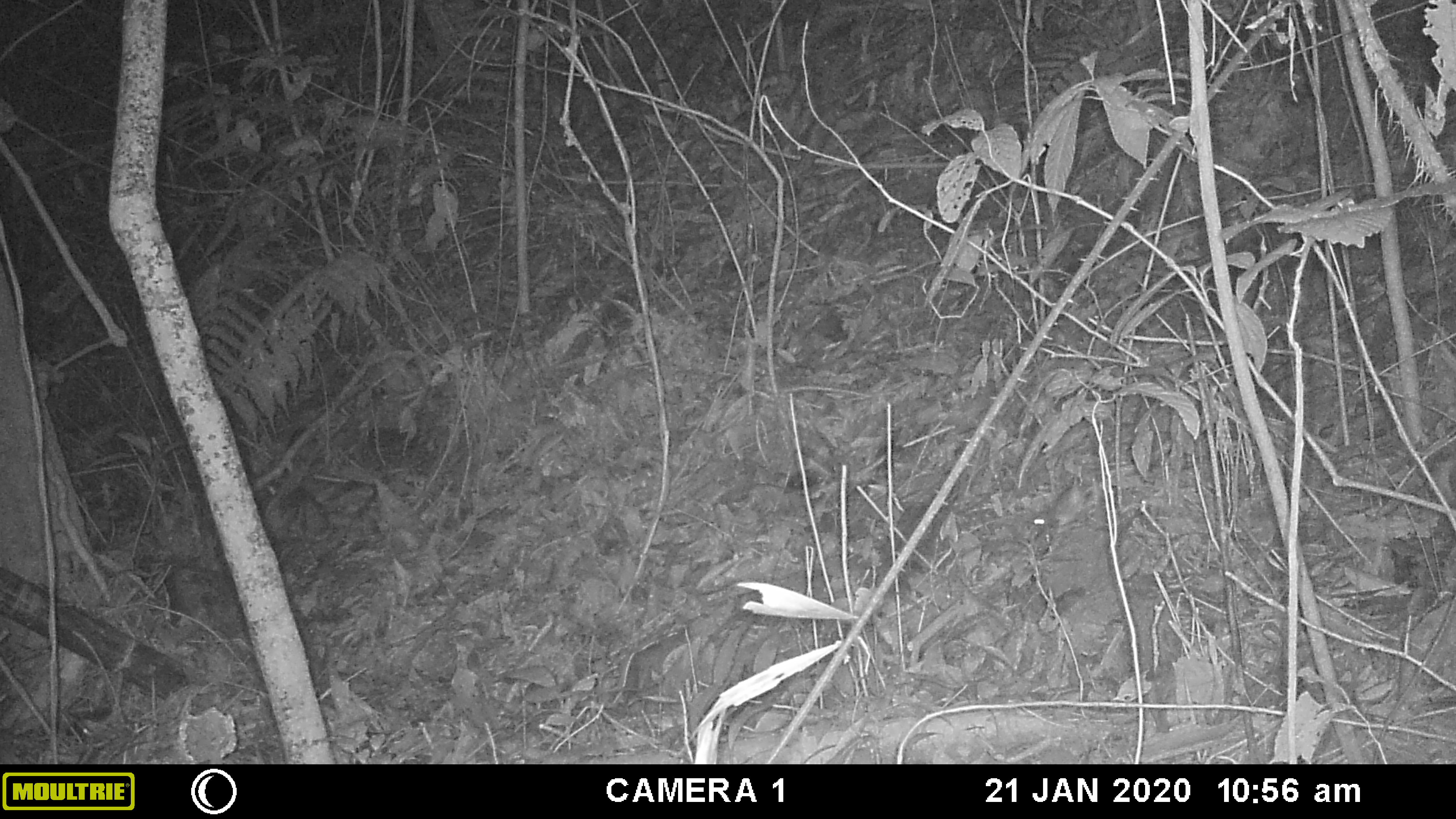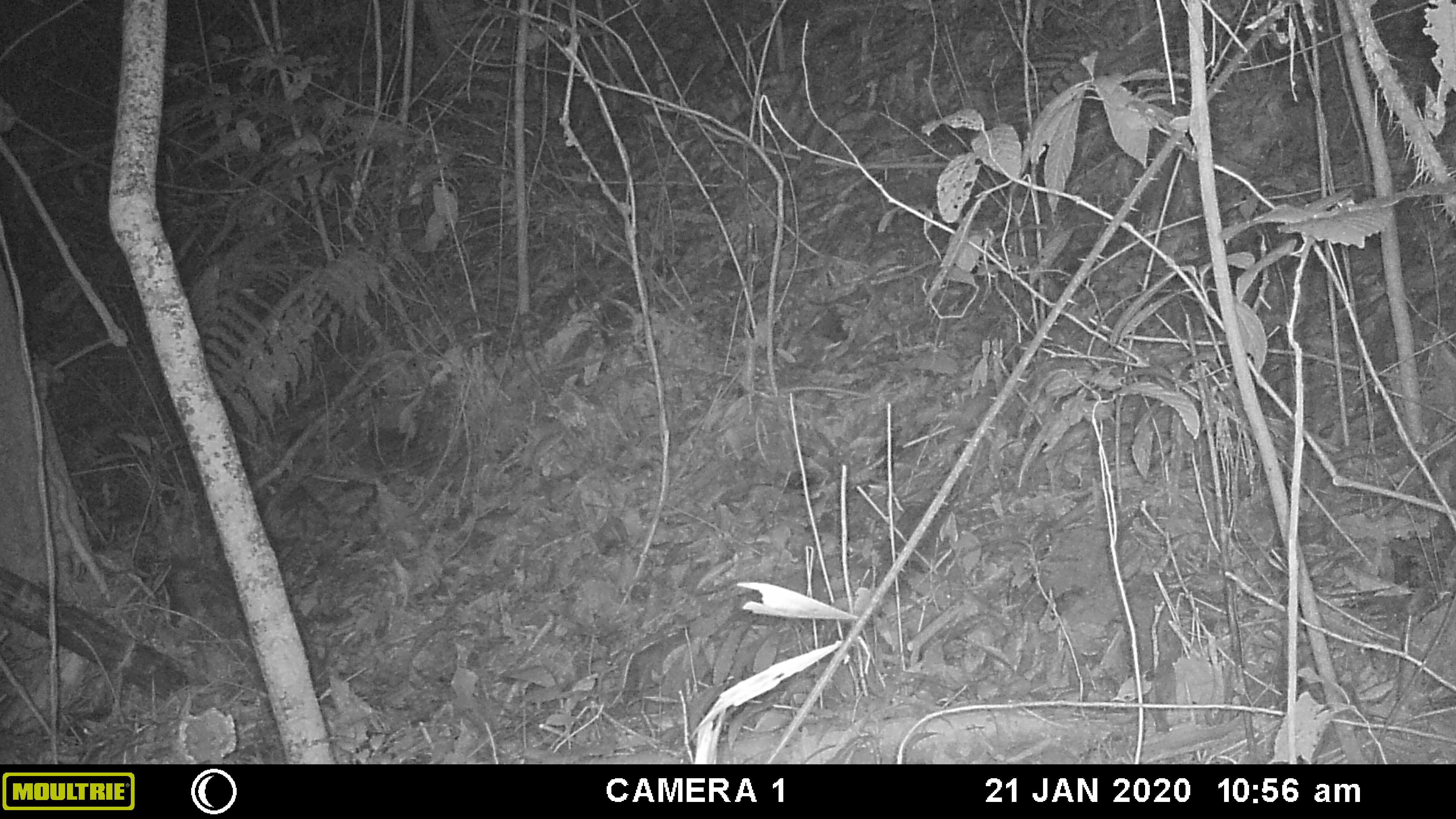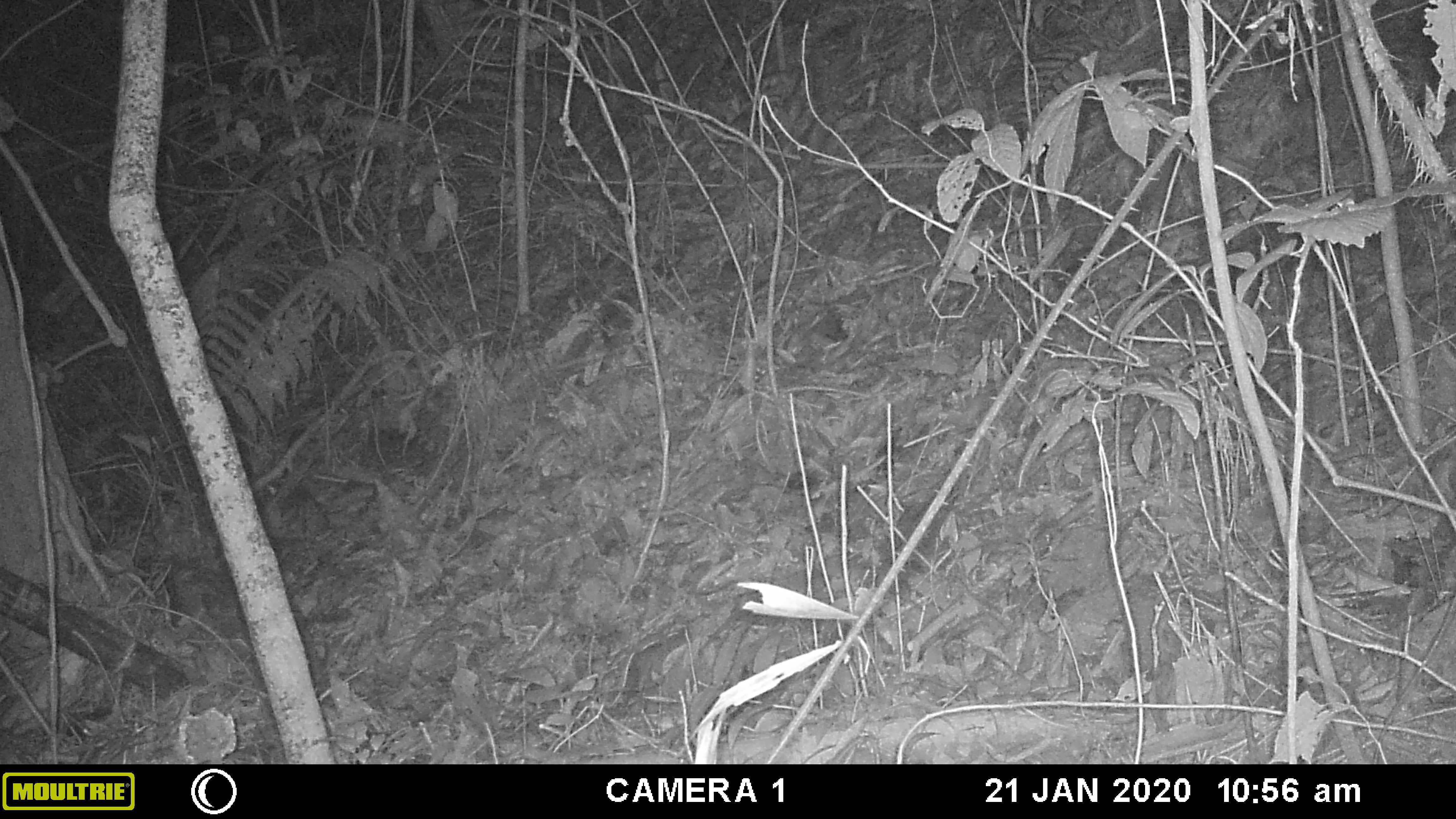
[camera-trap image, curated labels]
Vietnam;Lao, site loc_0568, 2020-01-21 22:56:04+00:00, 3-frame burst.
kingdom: Animalia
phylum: Chordata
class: Mammalia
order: Rodentia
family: Muridae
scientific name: Muridae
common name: old-world mice and rats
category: unidentified murid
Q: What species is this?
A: Unidentified murid (old-world mice and rats) (Muridae).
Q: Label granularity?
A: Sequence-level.